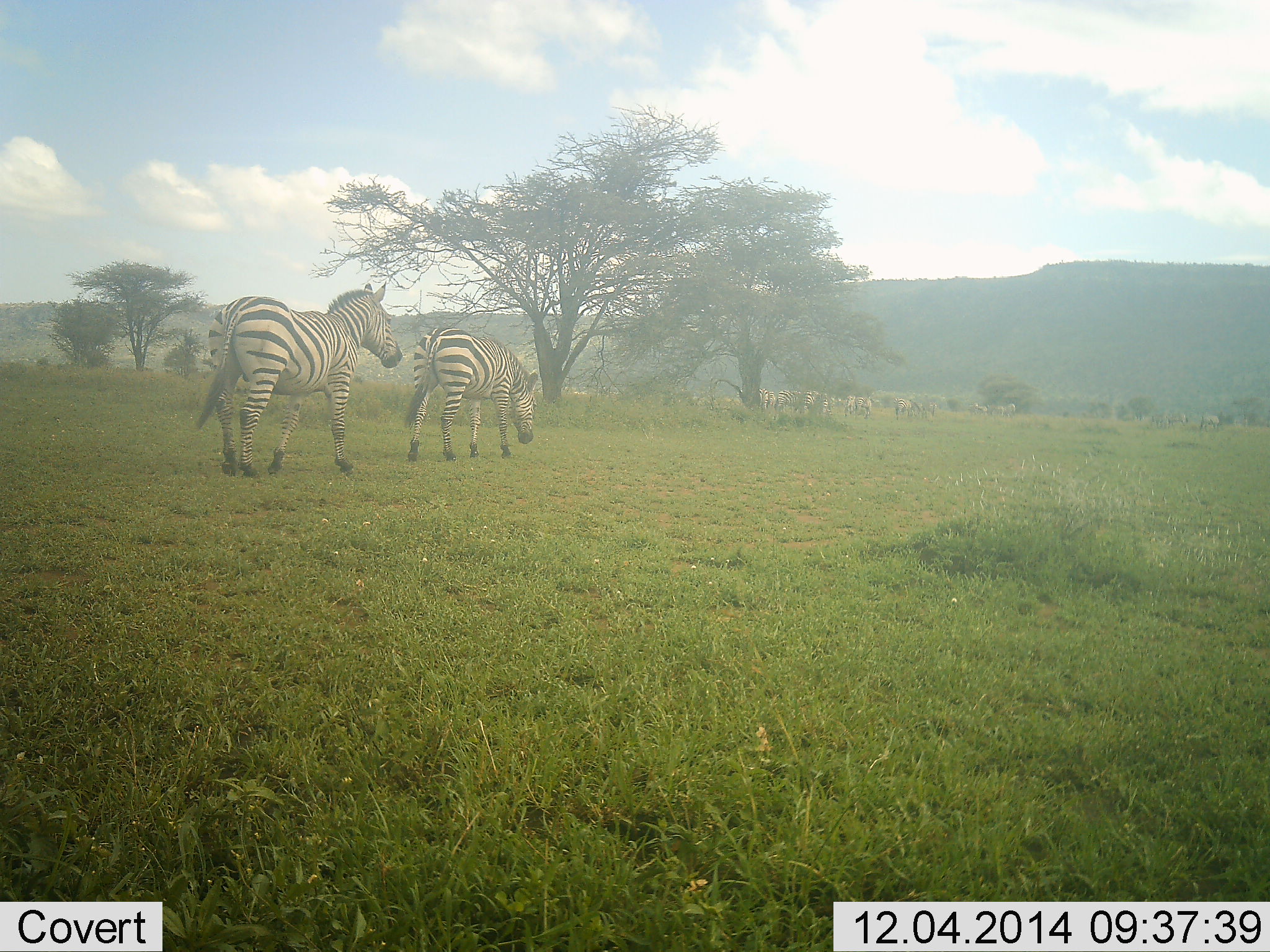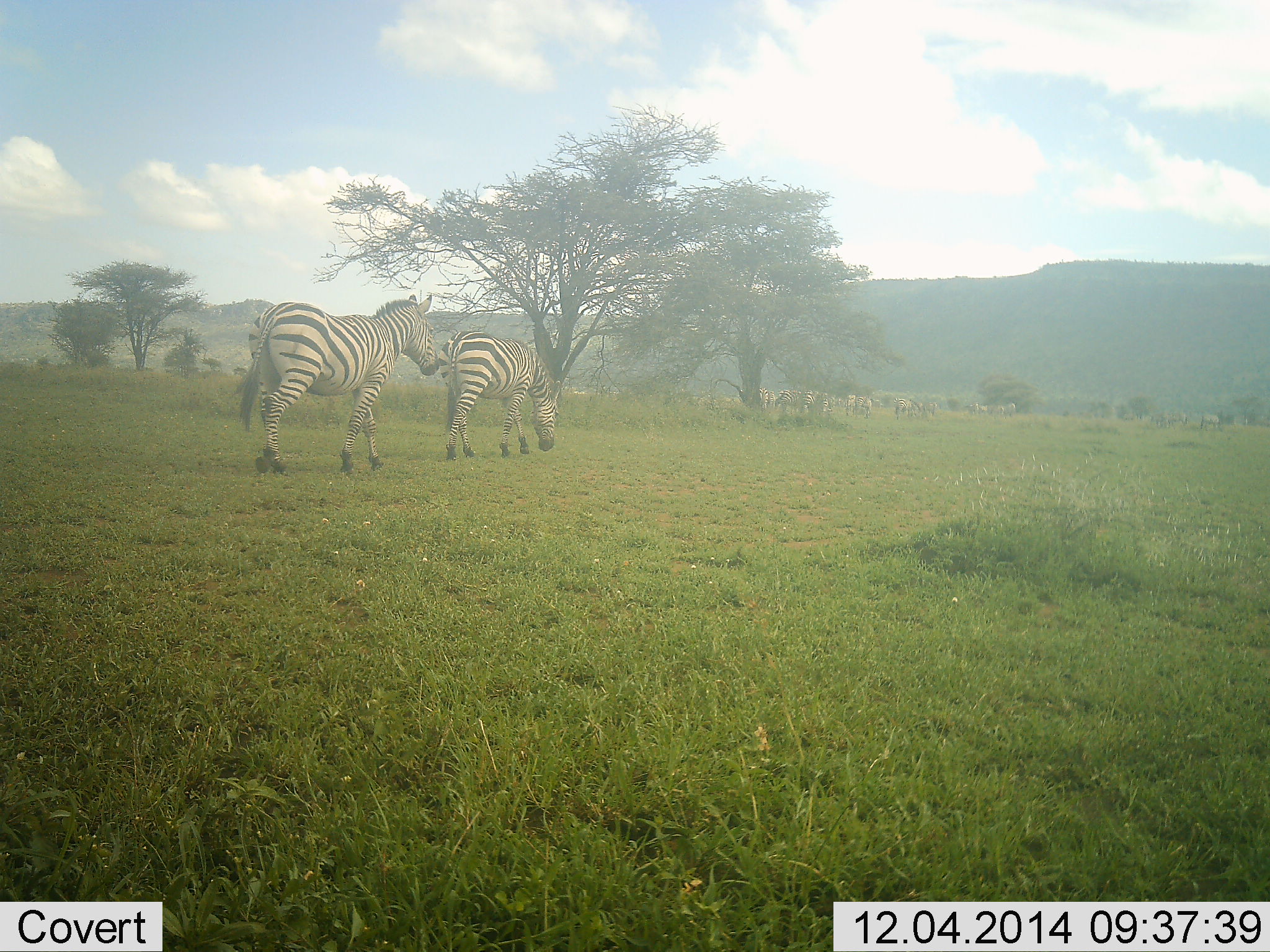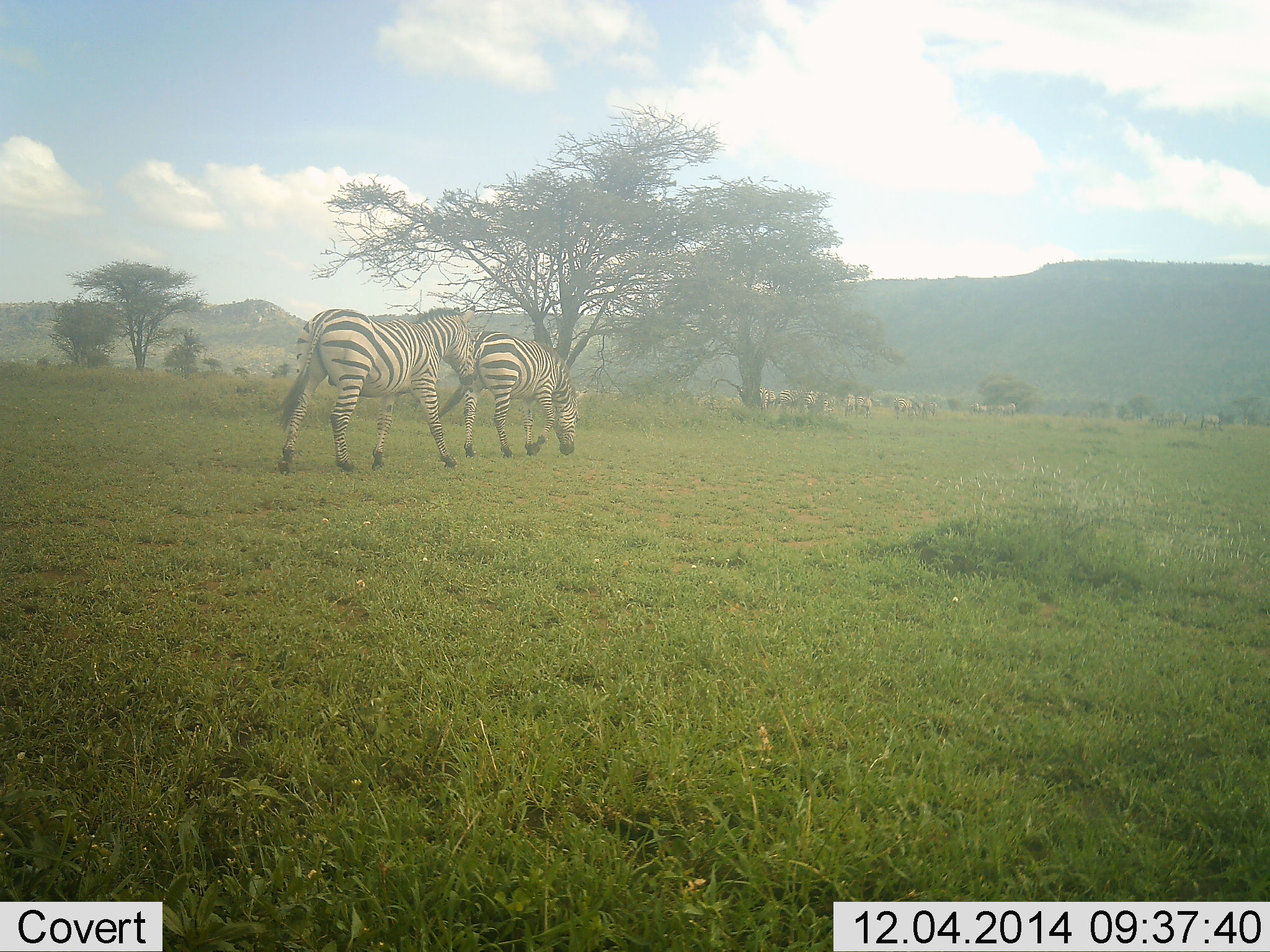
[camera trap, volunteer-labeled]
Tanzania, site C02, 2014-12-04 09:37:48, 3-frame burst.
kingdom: Animalia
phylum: Chordata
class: Mammalia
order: Perissodactyla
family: Equidae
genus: Equus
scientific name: Equus quagga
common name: plains zebra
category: zebra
Zebra (plains zebra) (Equus quagga), count 2. Behavior (volunteer vote fractions): standing 55%, resting 9%, moving 64%, interacting 9%. Young present (vote fraction): 0%. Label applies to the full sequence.